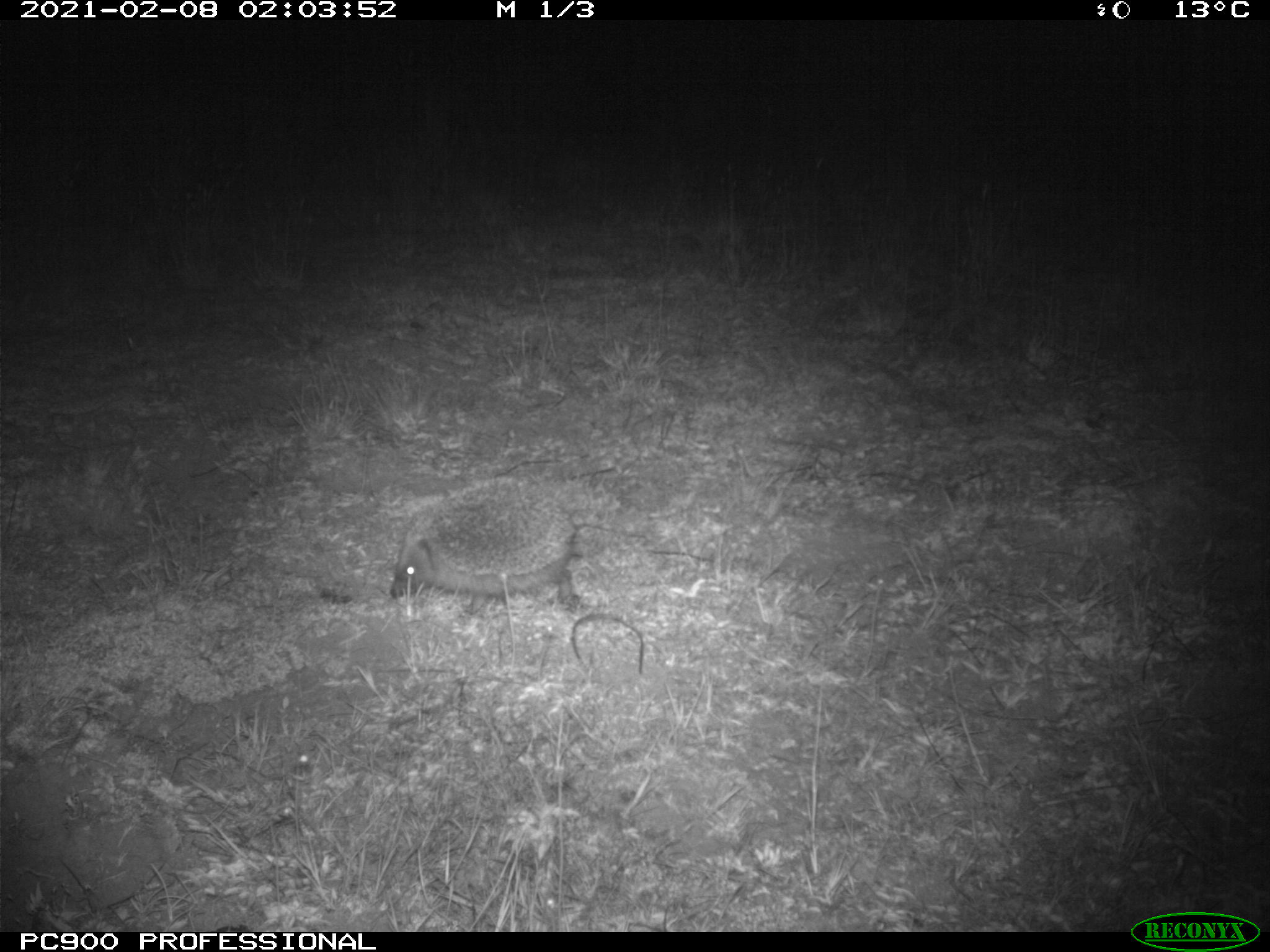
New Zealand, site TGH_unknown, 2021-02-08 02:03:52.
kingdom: Animalia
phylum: Chordata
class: Mammalia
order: Eulipotyphla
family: Erinaceidae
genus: Erinaceus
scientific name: Erinaceus europaeus europaeus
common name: european hedgehog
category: hedgehog